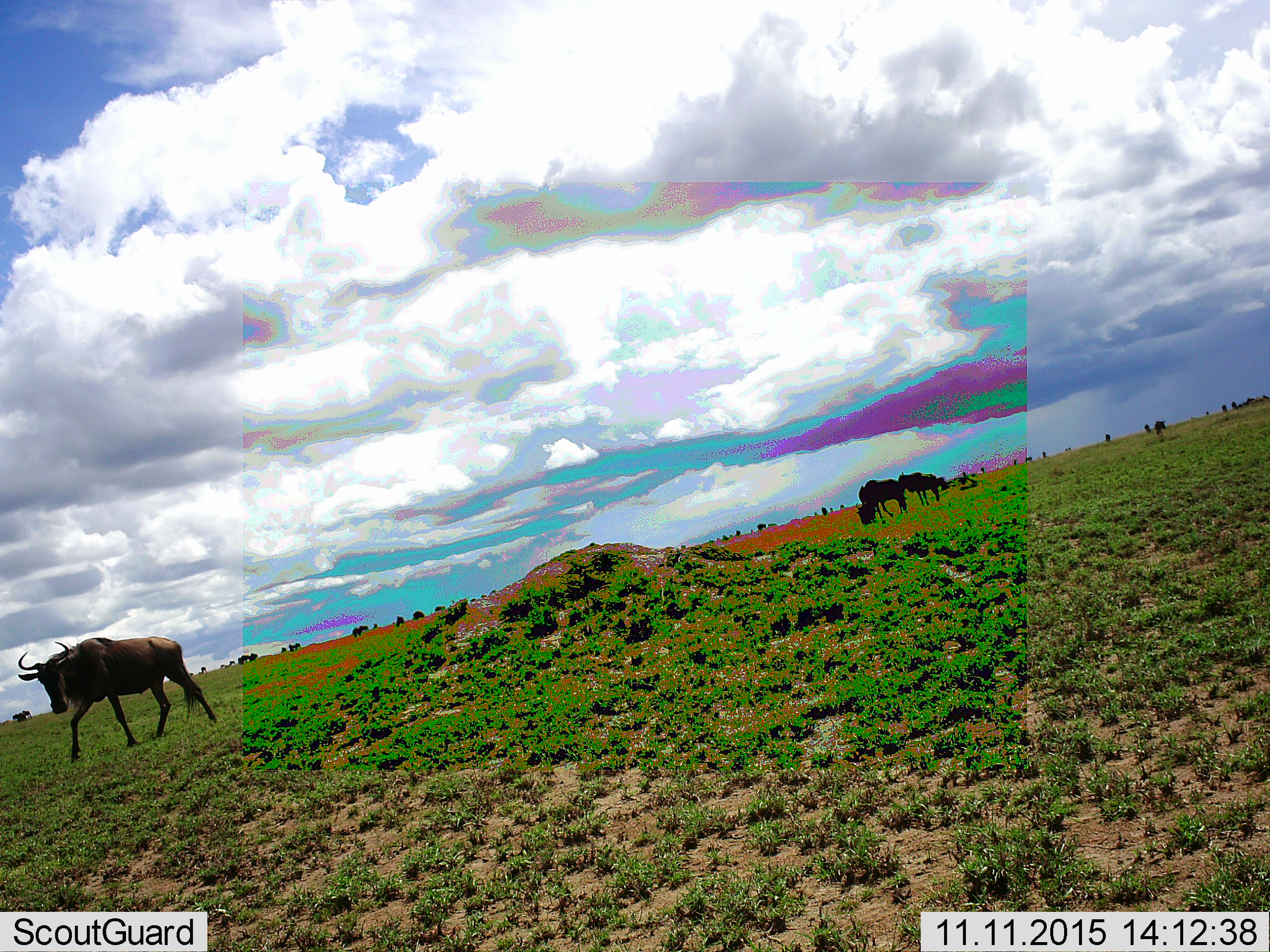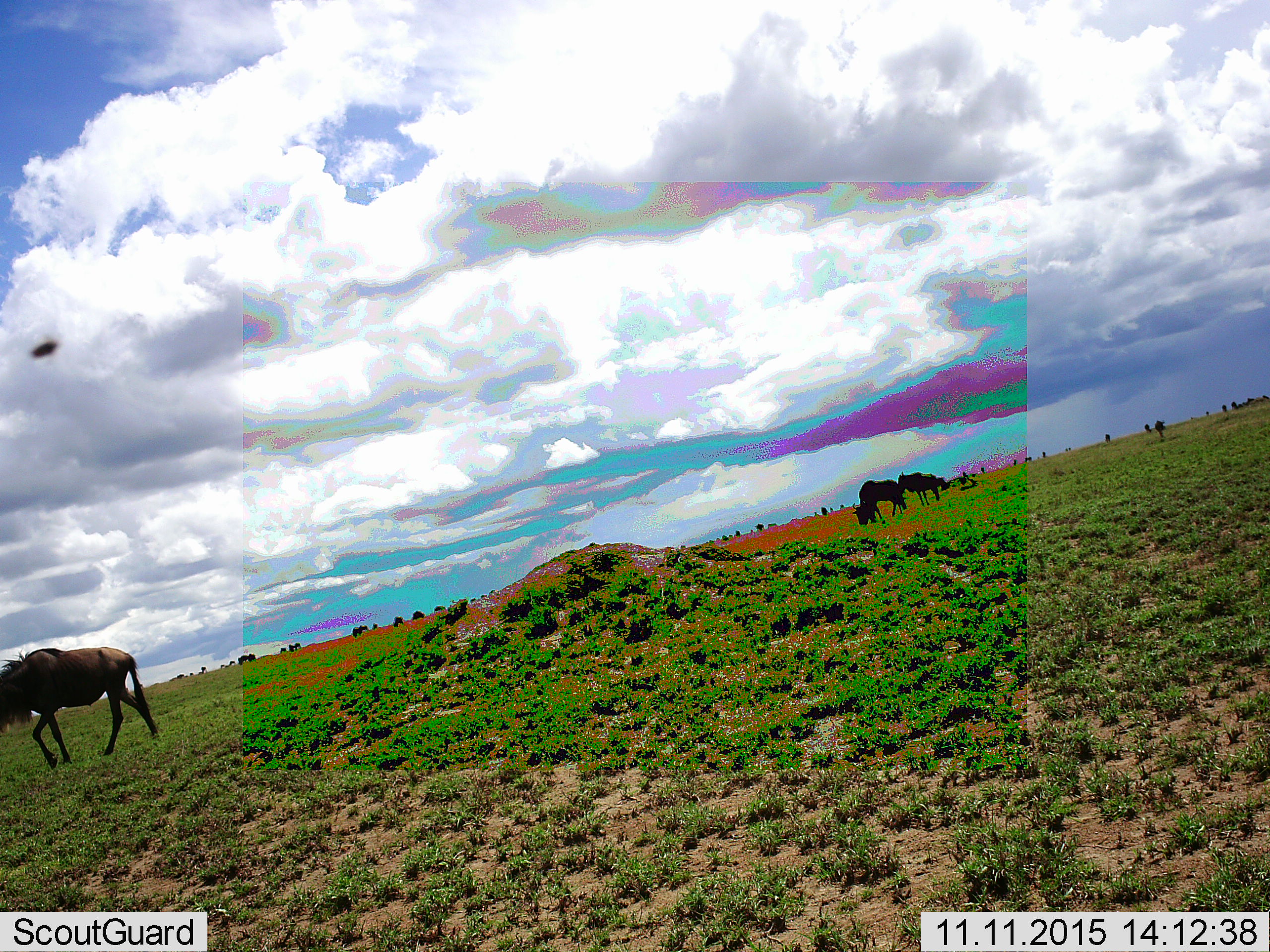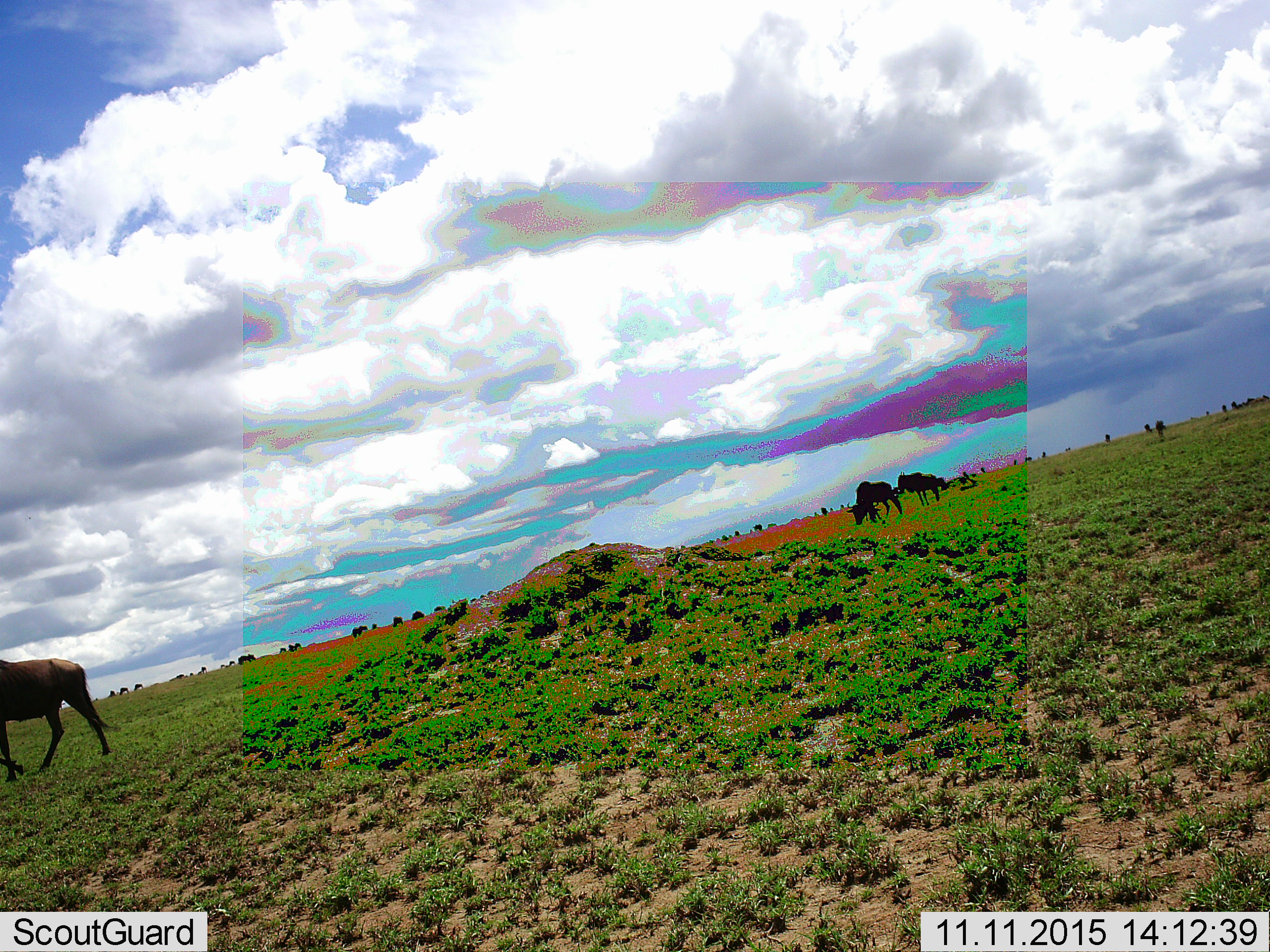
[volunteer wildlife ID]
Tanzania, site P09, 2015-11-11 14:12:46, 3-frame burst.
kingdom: Animalia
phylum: Chordata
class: Mammalia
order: Artiodactyla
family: Bovidae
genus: Connochaetes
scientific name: Connochaetes taurinus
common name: blue wildebeest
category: wildebeest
Wildebeest (blue wildebeest) (Connochaetes taurinus), count 11-50. Behavior (volunteer vote fractions): standing 44%, resting 11%, moving 89%, interacting 11%. Young present (vote fraction): 0%. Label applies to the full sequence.